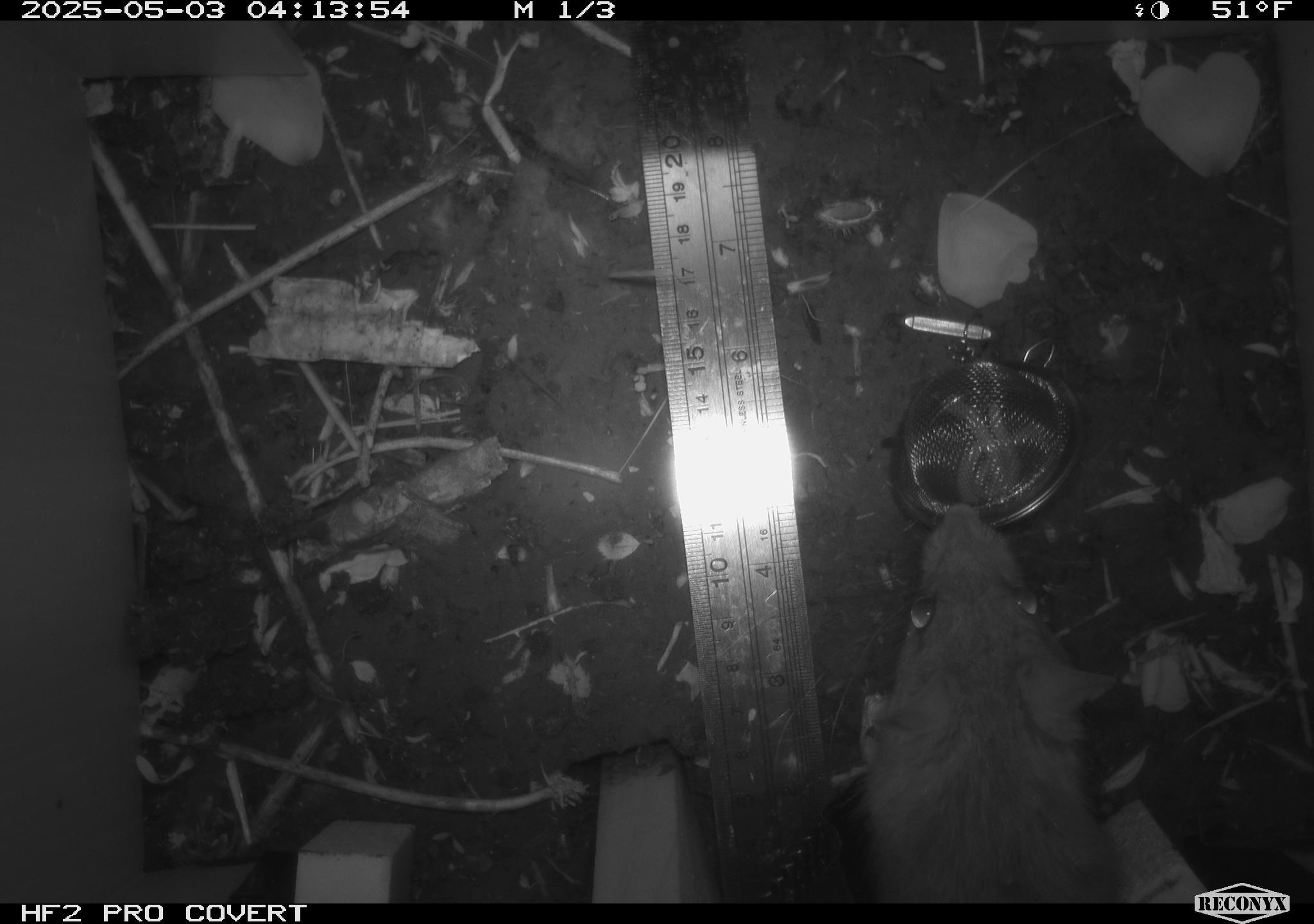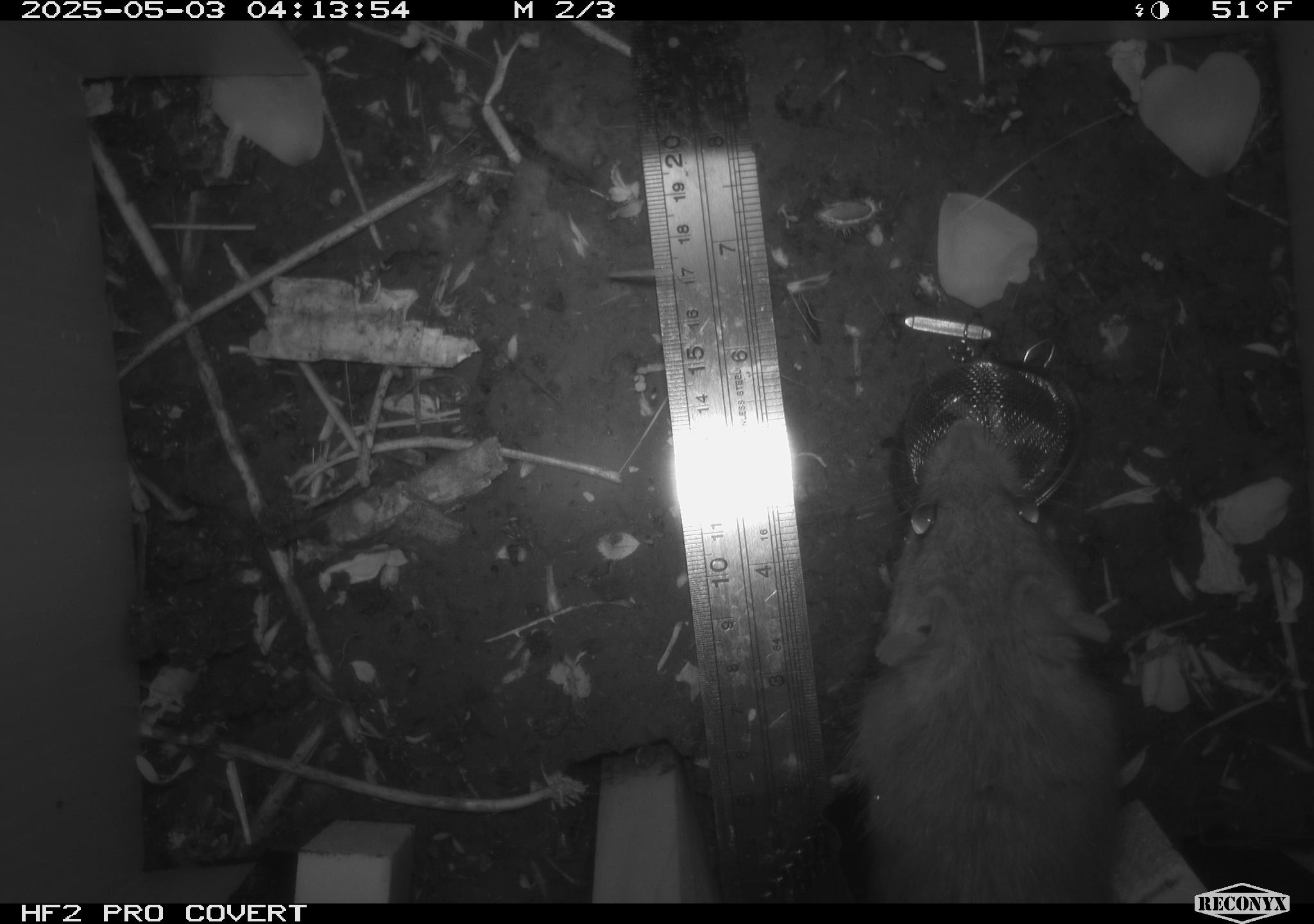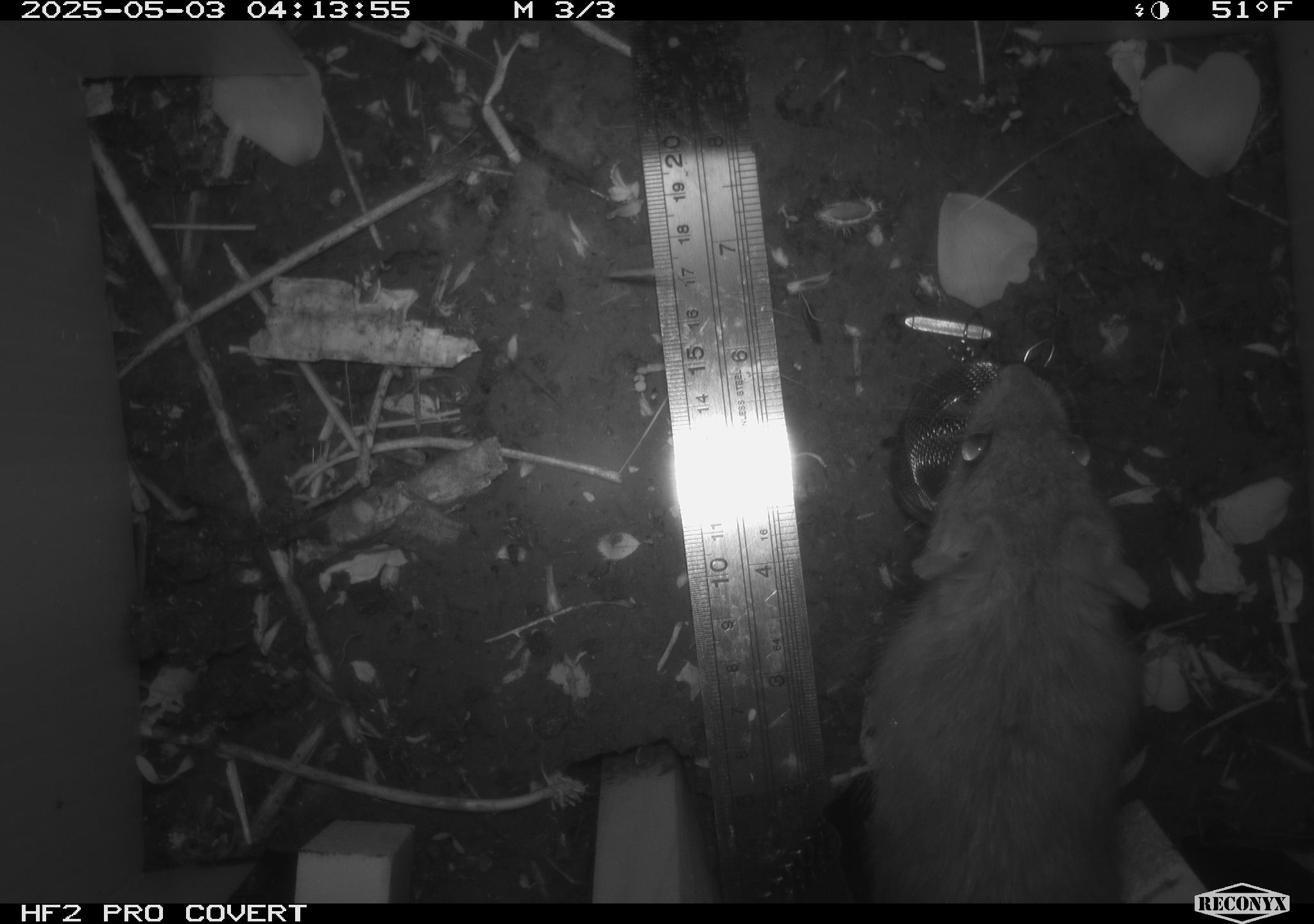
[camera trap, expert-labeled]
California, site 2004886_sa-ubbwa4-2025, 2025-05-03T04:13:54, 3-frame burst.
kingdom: Animalia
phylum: Chordata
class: Mammalia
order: Rodentia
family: Muridae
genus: Rattus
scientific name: Rattus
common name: rat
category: rattus species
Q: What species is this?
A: Rattus species (rat) (Rattus).